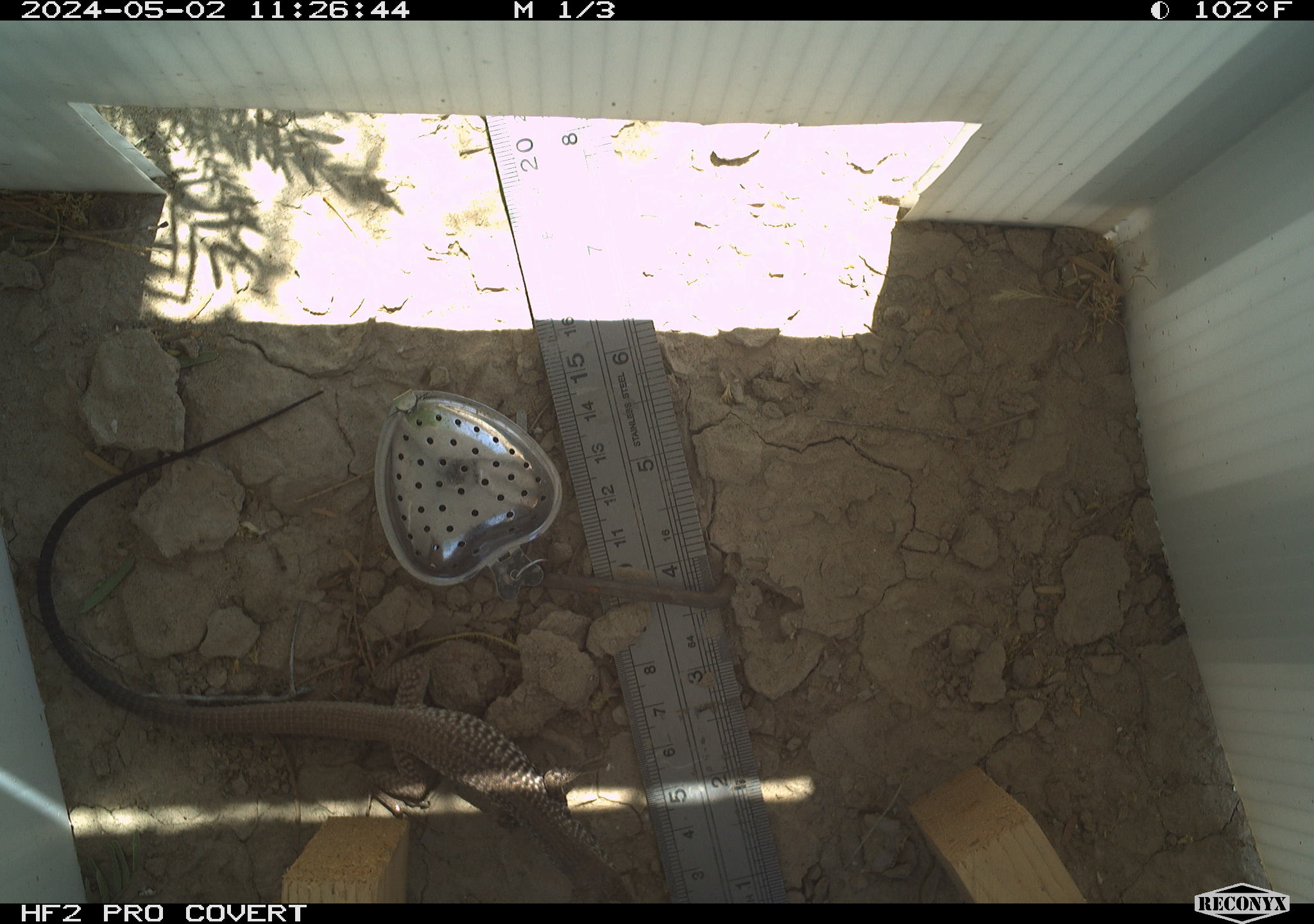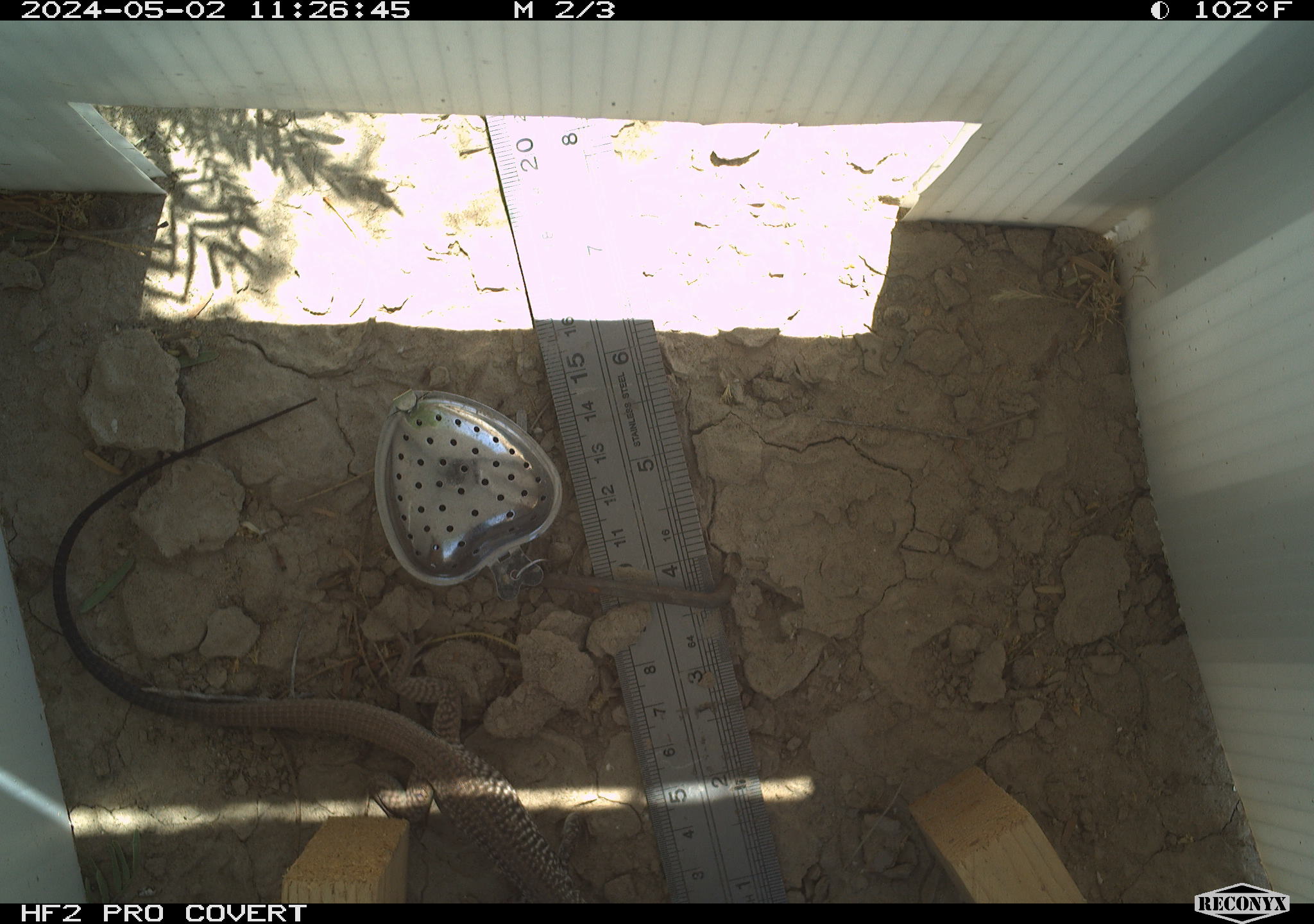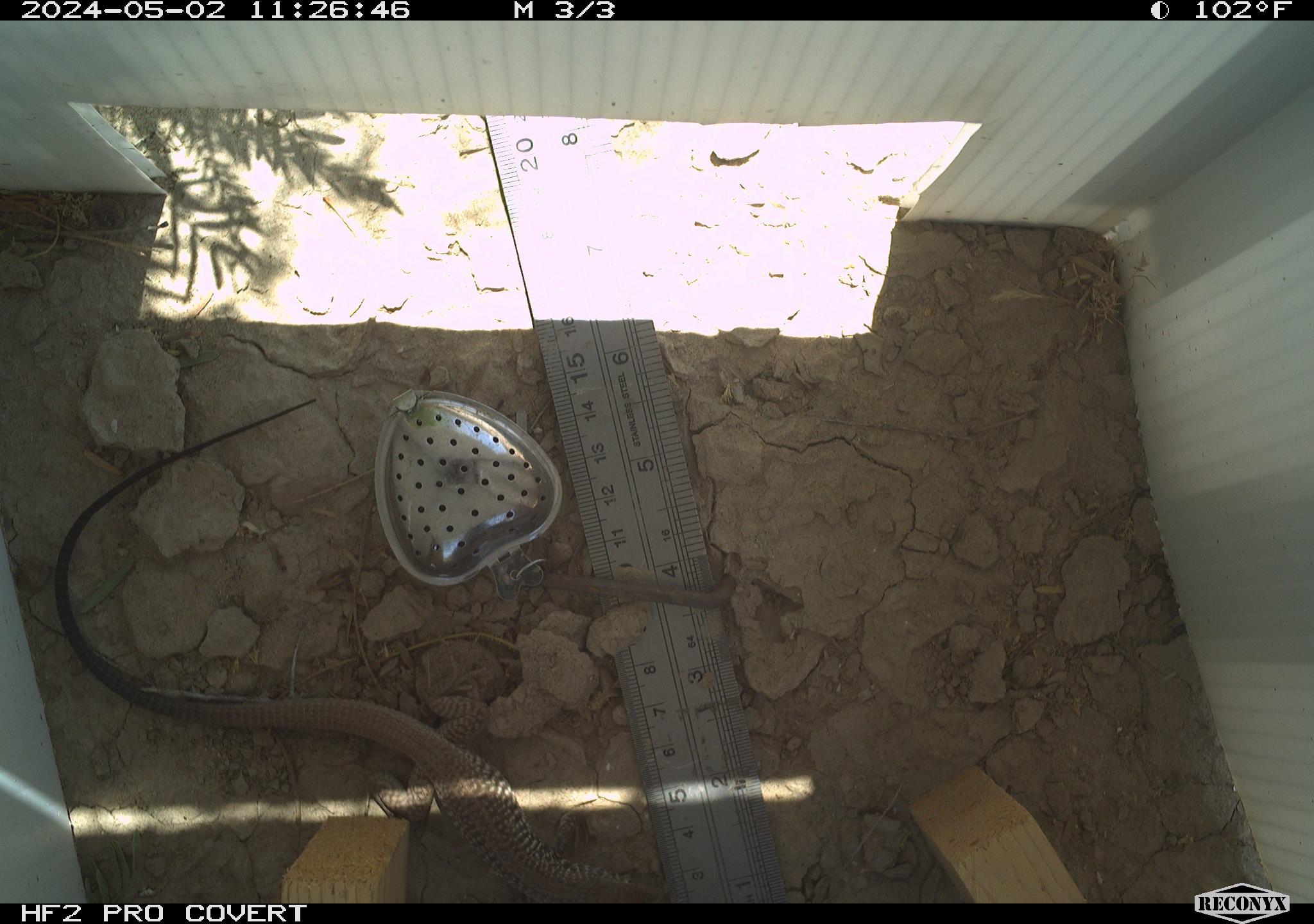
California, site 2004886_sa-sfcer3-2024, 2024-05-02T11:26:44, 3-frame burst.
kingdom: Animalia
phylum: Chordata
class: Reptilia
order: Squamata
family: Teiidae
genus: Aspidoscelis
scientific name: Aspidoscelis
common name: whiptail lizards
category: aspidoscelis species